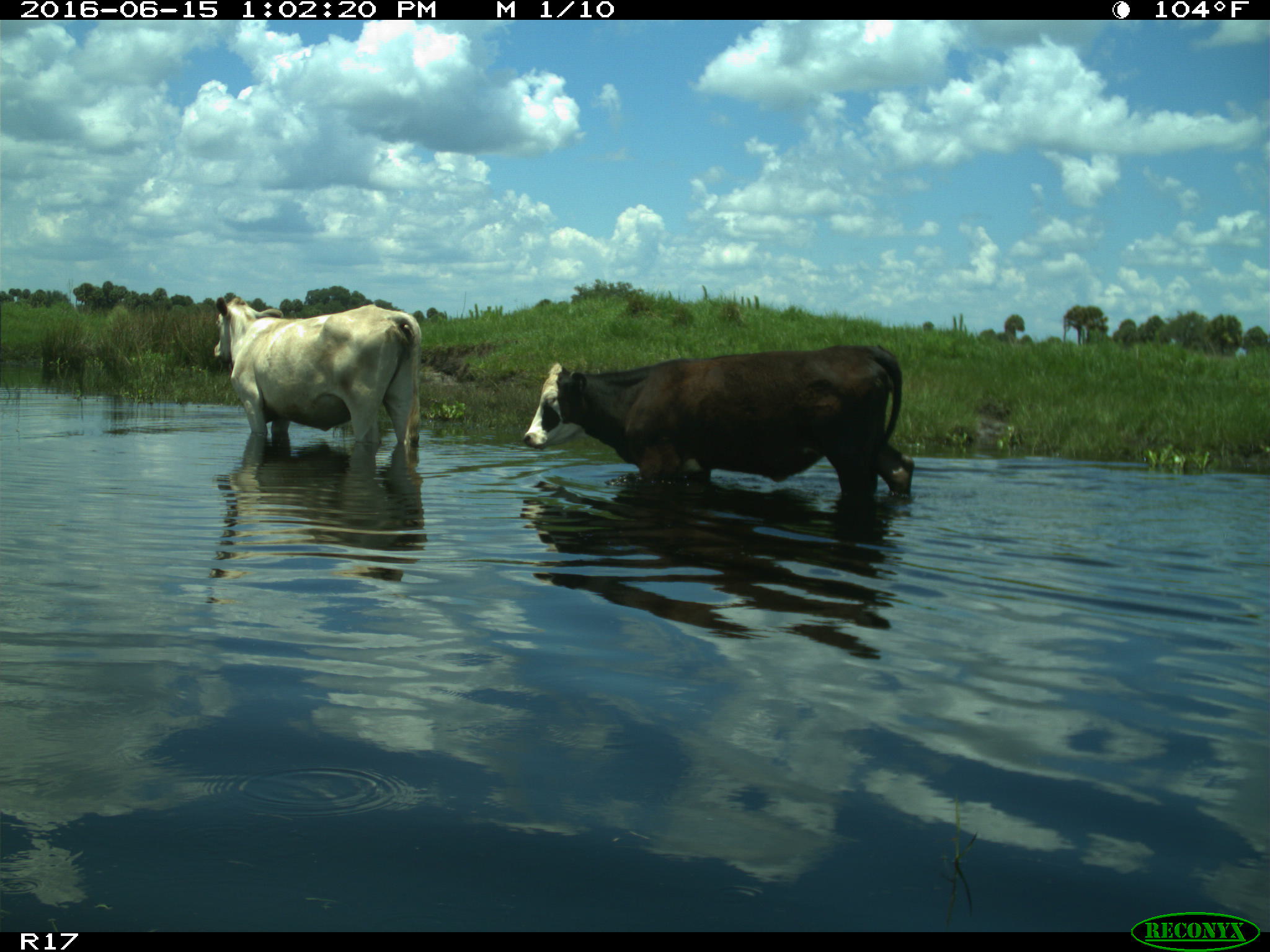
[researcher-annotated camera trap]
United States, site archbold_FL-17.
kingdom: Animalia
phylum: Chordata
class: Mammalia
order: Artiodactyla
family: Bovidae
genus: Bos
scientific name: Bos taurus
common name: domestic cow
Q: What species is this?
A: Bos taurus (domestic cow).